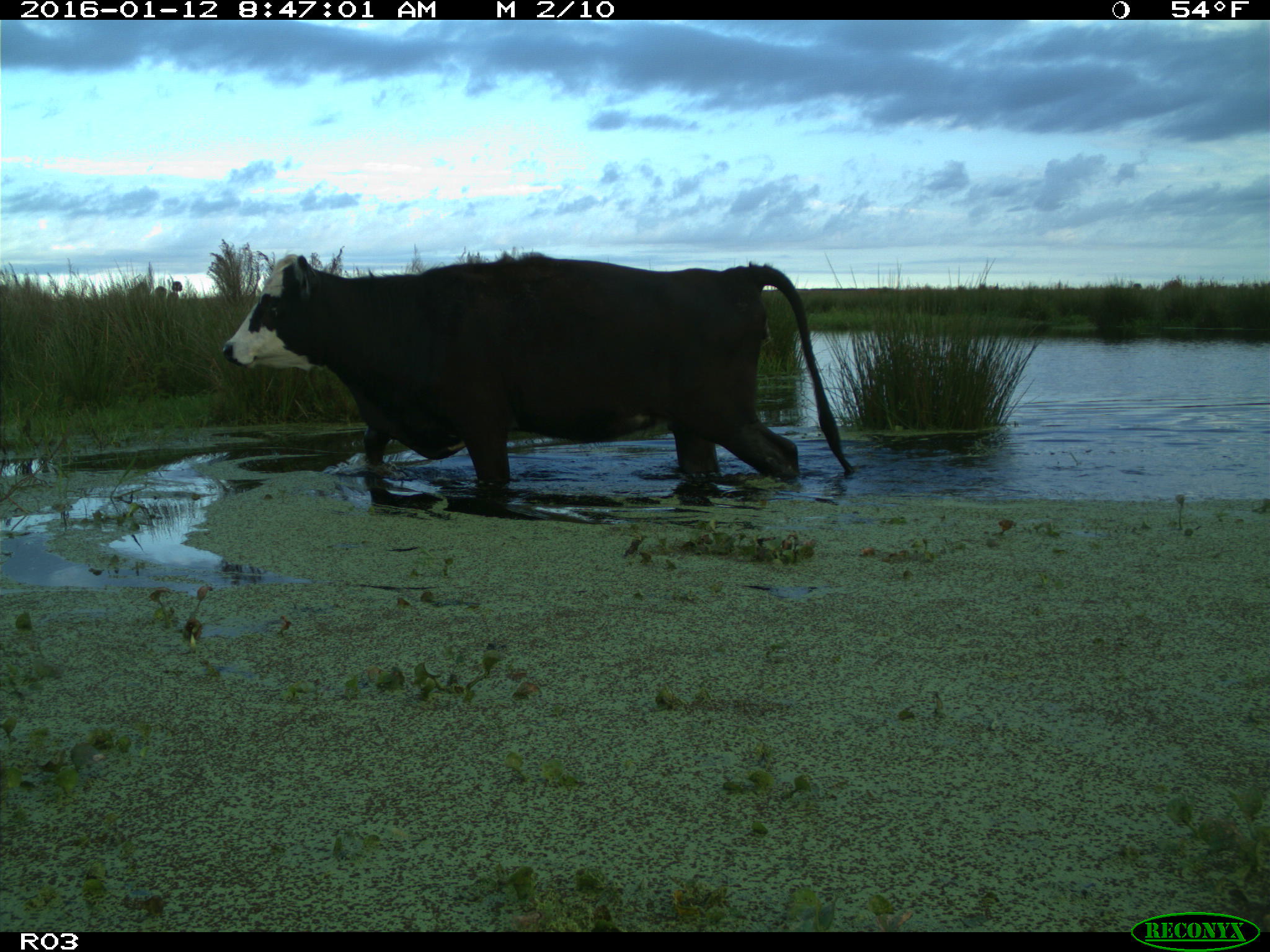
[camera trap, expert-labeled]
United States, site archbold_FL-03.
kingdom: Animalia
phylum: Chordata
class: Mammalia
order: Artiodactyla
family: Bovidae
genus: Bos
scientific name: Bos taurus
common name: domestic cow